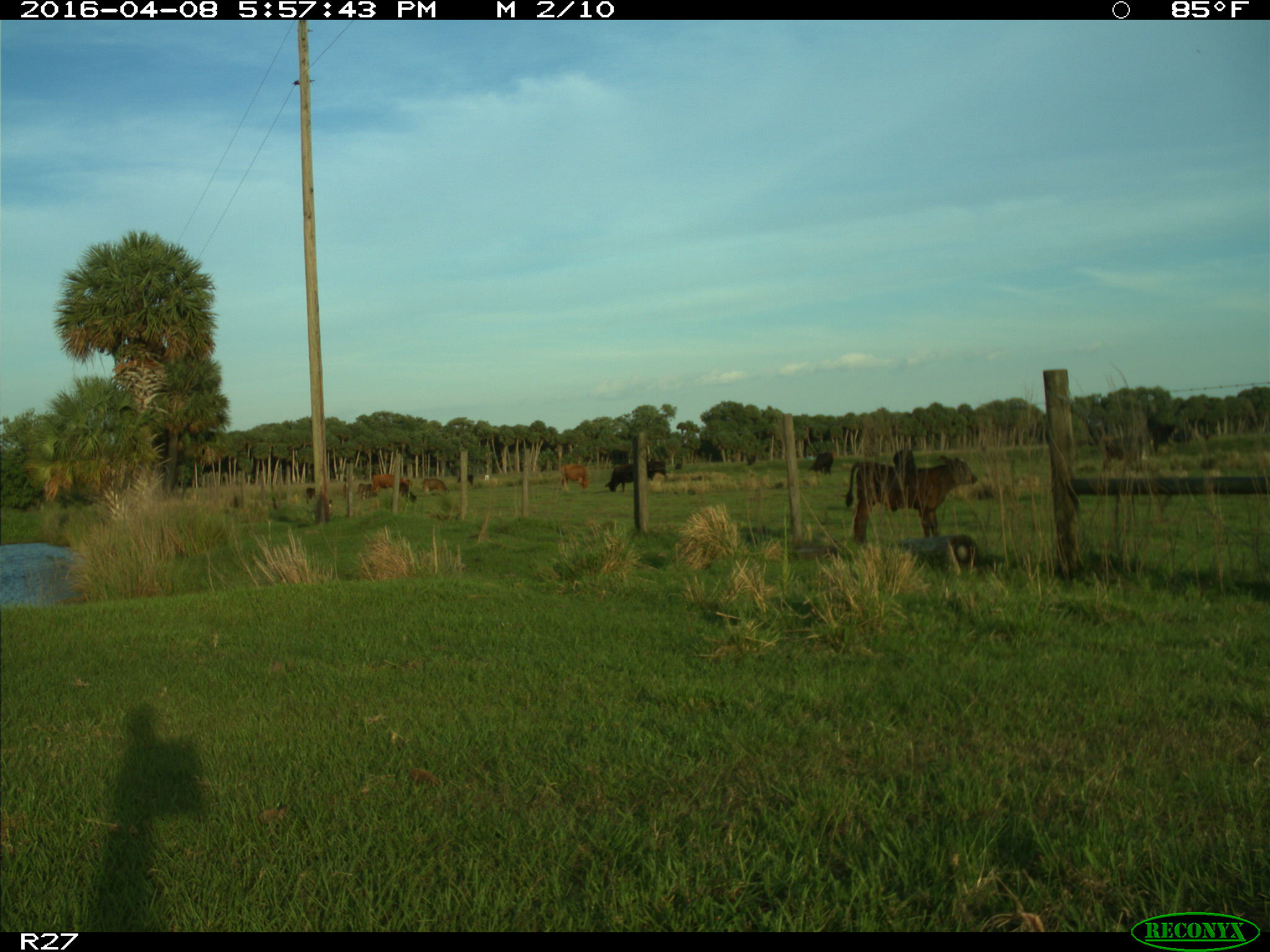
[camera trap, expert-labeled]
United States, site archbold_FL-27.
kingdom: Animalia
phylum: Chordata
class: Mammalia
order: Artiodactyla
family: Bovidae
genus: Bos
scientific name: Bos taurus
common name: domestic cow